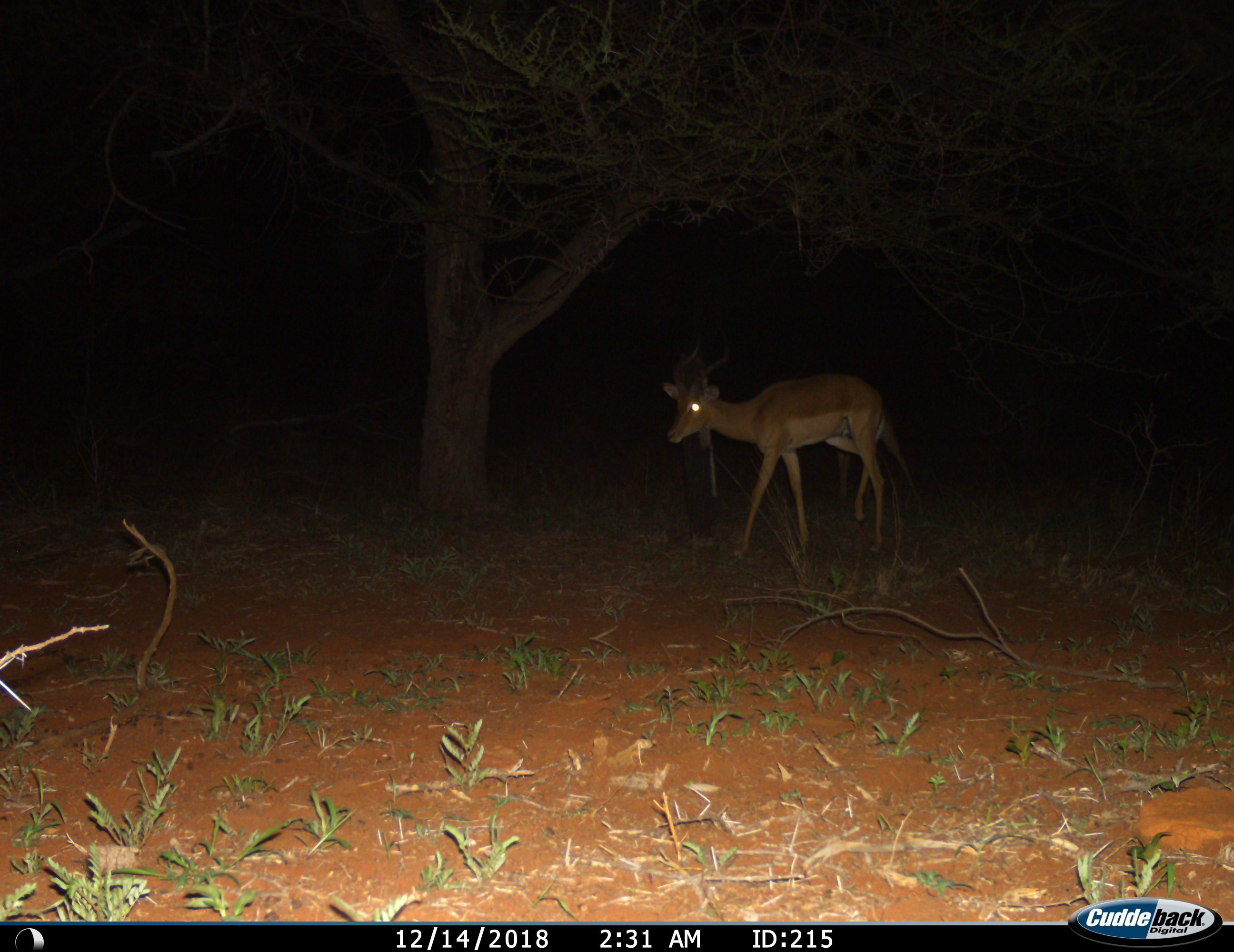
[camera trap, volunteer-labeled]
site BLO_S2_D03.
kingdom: Animalia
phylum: Chordata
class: Mammalia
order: Artiodactyla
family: Bovidae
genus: Aepyceros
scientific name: Aepyceros melampus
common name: impala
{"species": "impala (Aepyceros melampus)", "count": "1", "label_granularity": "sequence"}